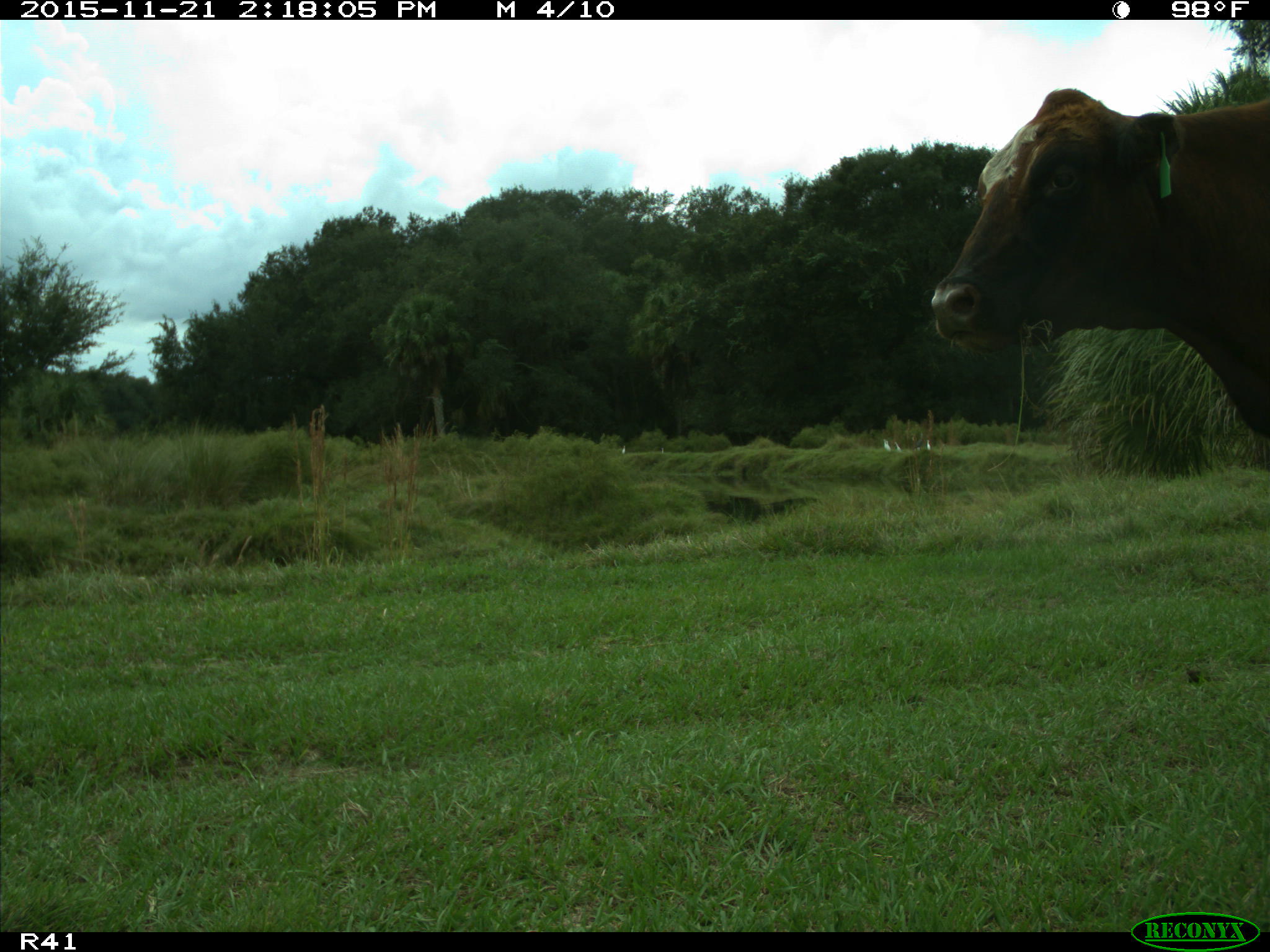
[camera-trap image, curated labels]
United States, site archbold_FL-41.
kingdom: Animalia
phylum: Chordata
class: Mammalia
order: Artiodactyla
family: Bovidae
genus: Bos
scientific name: Bos taurus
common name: domestic cow